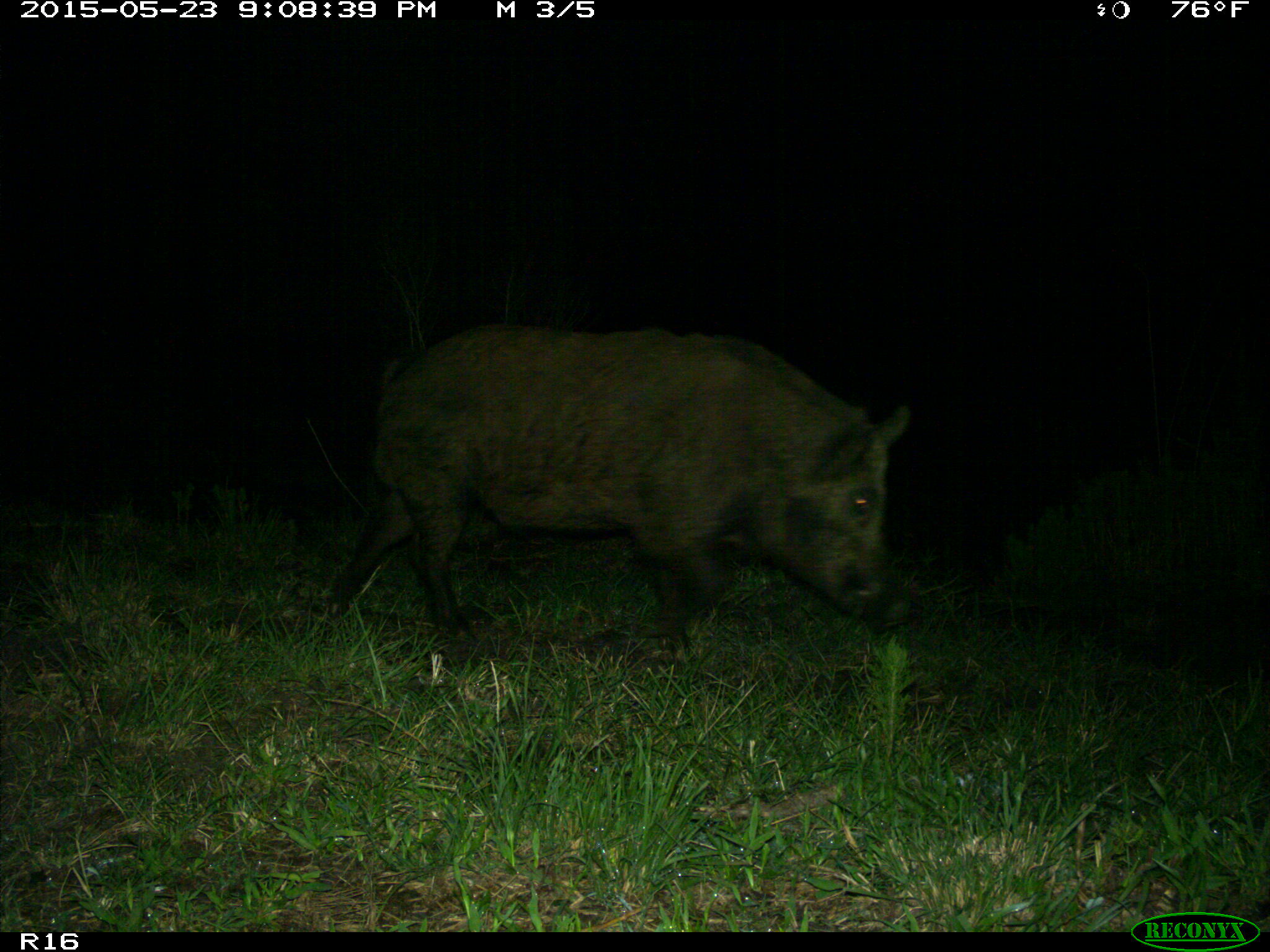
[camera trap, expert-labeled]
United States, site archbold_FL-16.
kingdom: Animalia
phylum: Chordata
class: Mammalia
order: Artiodactyla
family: Suidae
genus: Sus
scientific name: Sus scrofa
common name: wild boar